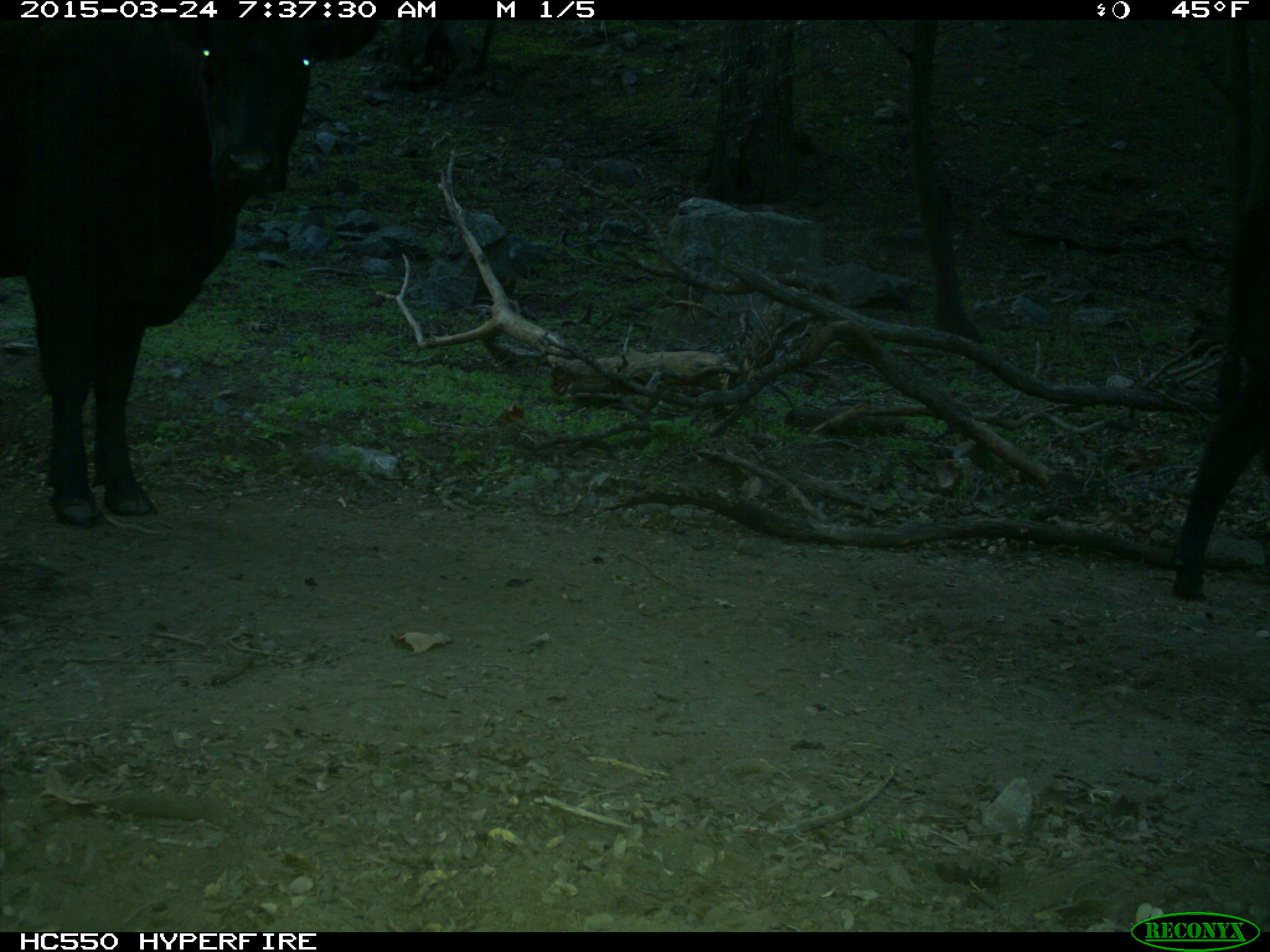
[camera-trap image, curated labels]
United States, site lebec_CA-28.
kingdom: Animalia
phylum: Chordata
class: Mammalia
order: Artiodactyla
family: Bovidae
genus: Bos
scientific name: Bos taurus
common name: domestic cow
Bos taurus (domestic cow).